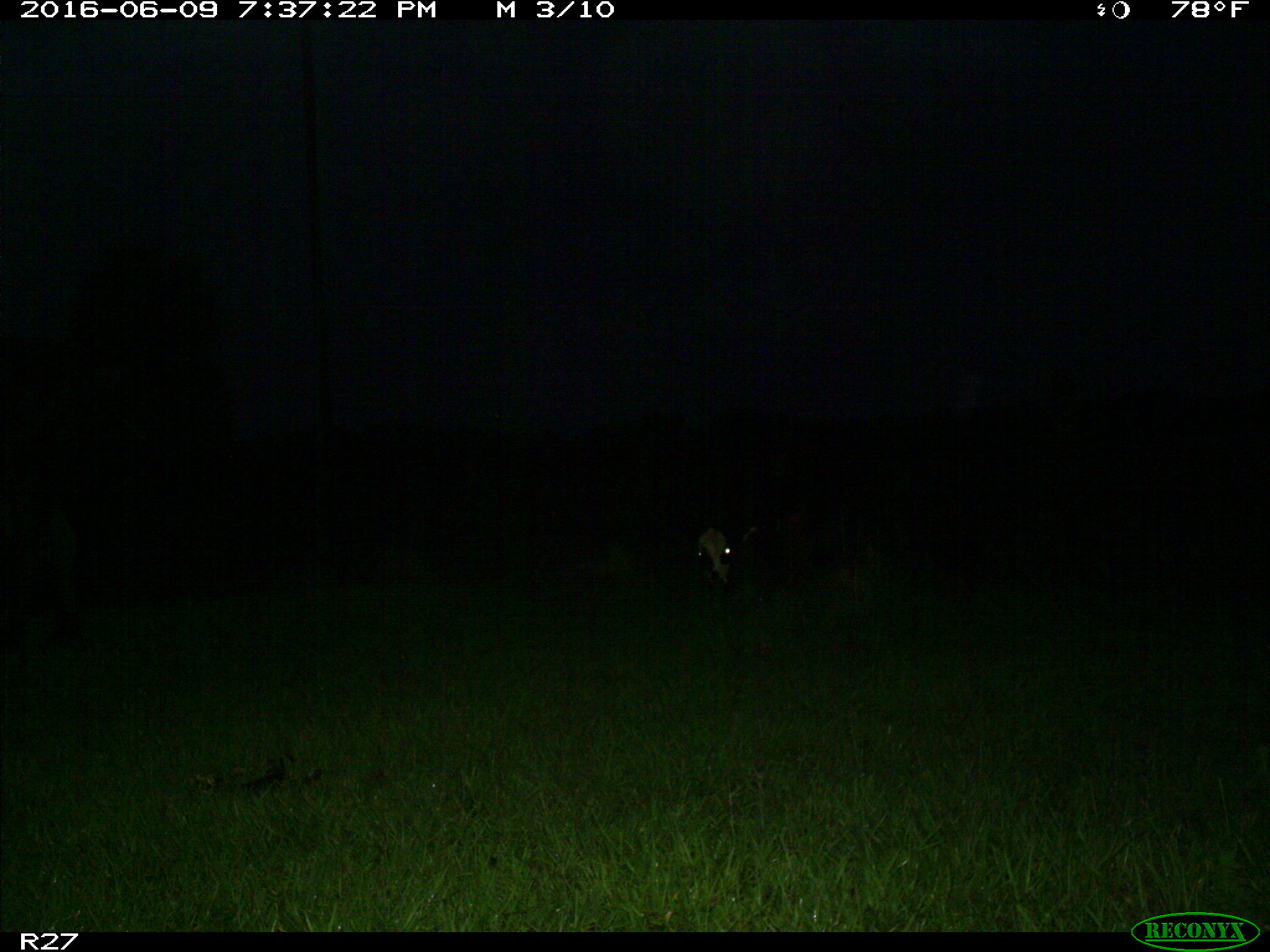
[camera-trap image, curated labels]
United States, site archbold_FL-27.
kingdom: Animalia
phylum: Chordata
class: Mammalia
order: Artiodactyla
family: Bovidae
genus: Bos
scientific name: Bos taurus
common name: domestic cow